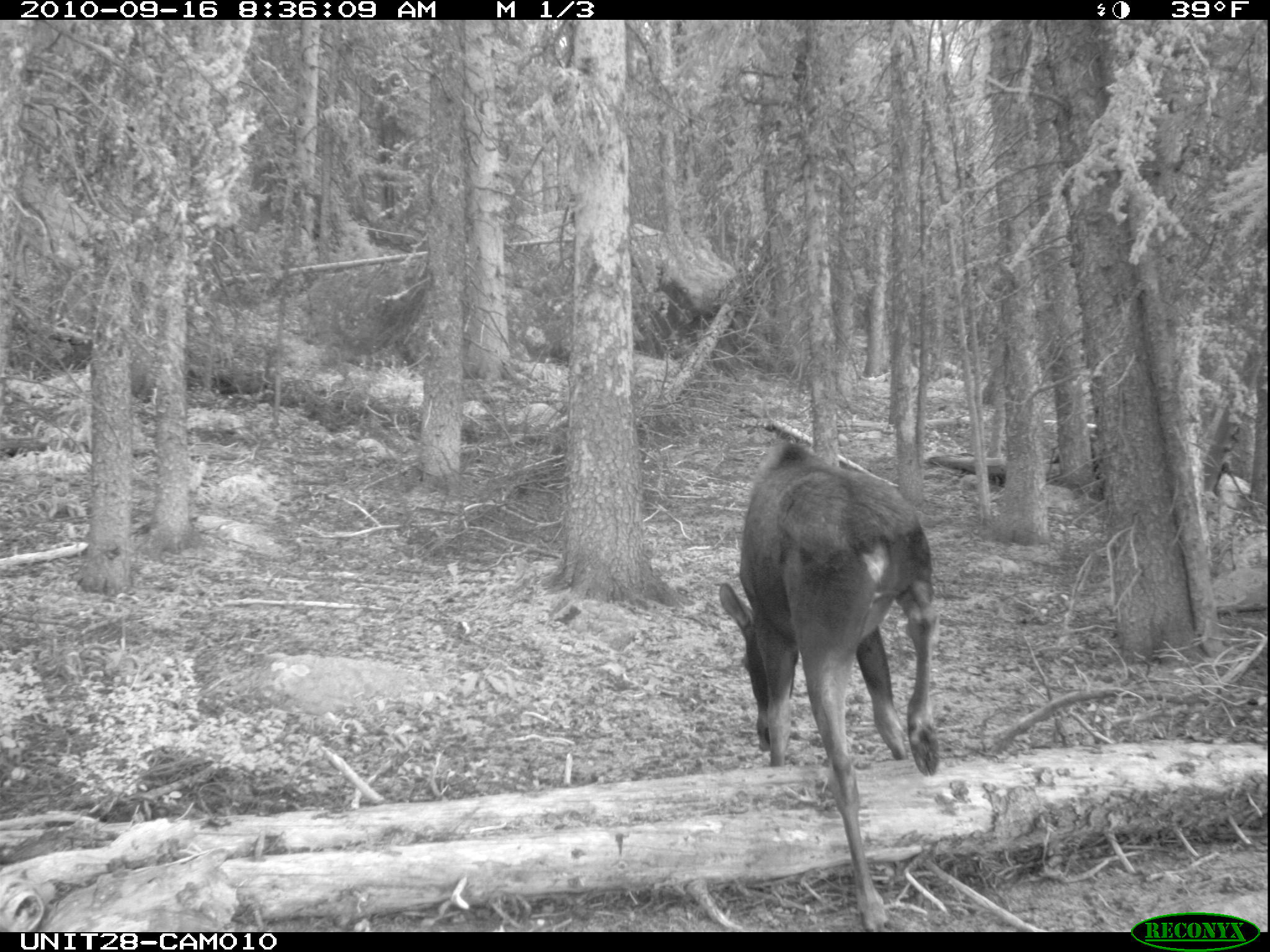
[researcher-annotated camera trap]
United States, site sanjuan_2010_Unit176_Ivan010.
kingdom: Animalia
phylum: Chordata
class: Mammalia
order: Artiodactyla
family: Cervidae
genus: Alces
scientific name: Alces alces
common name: moose